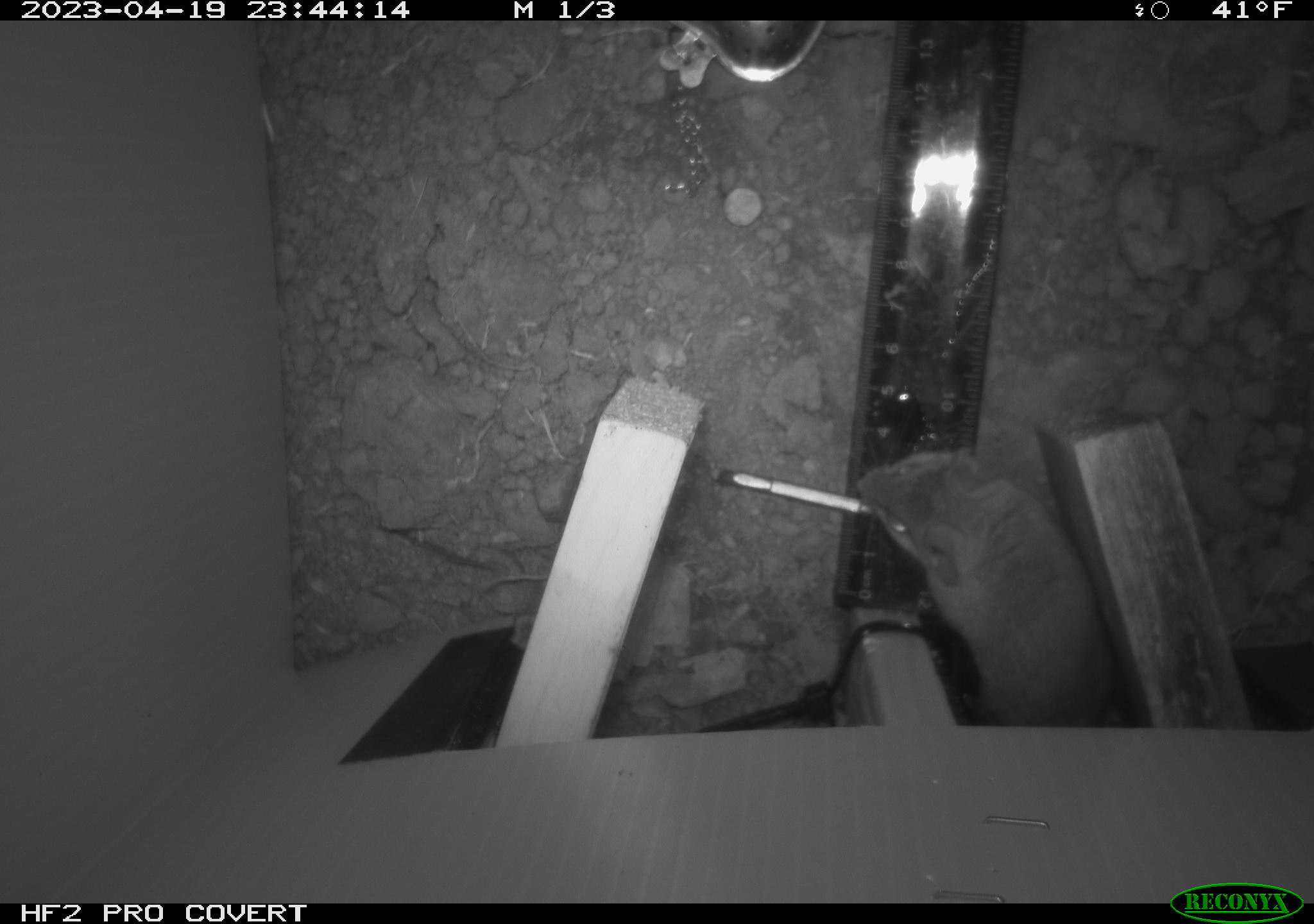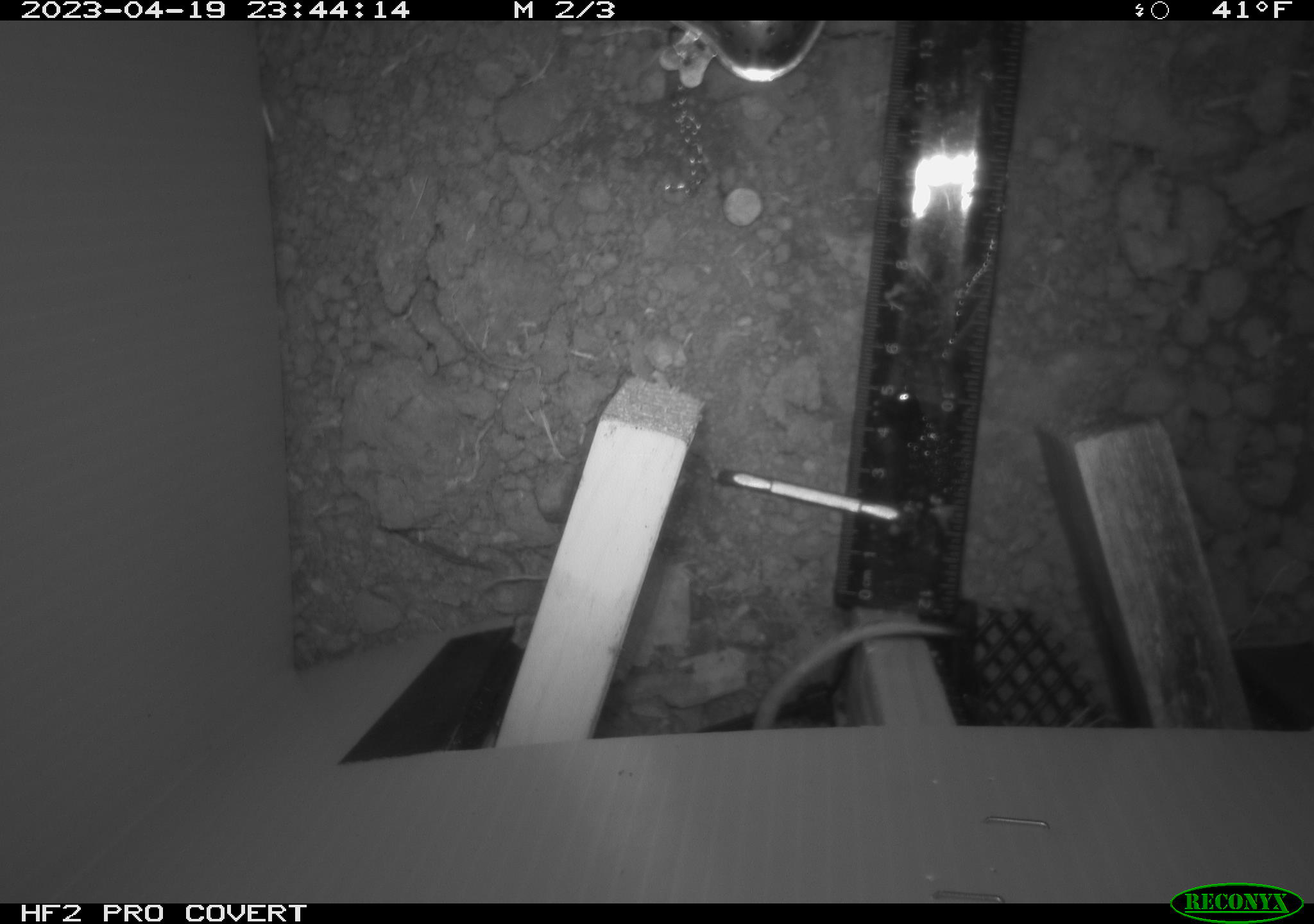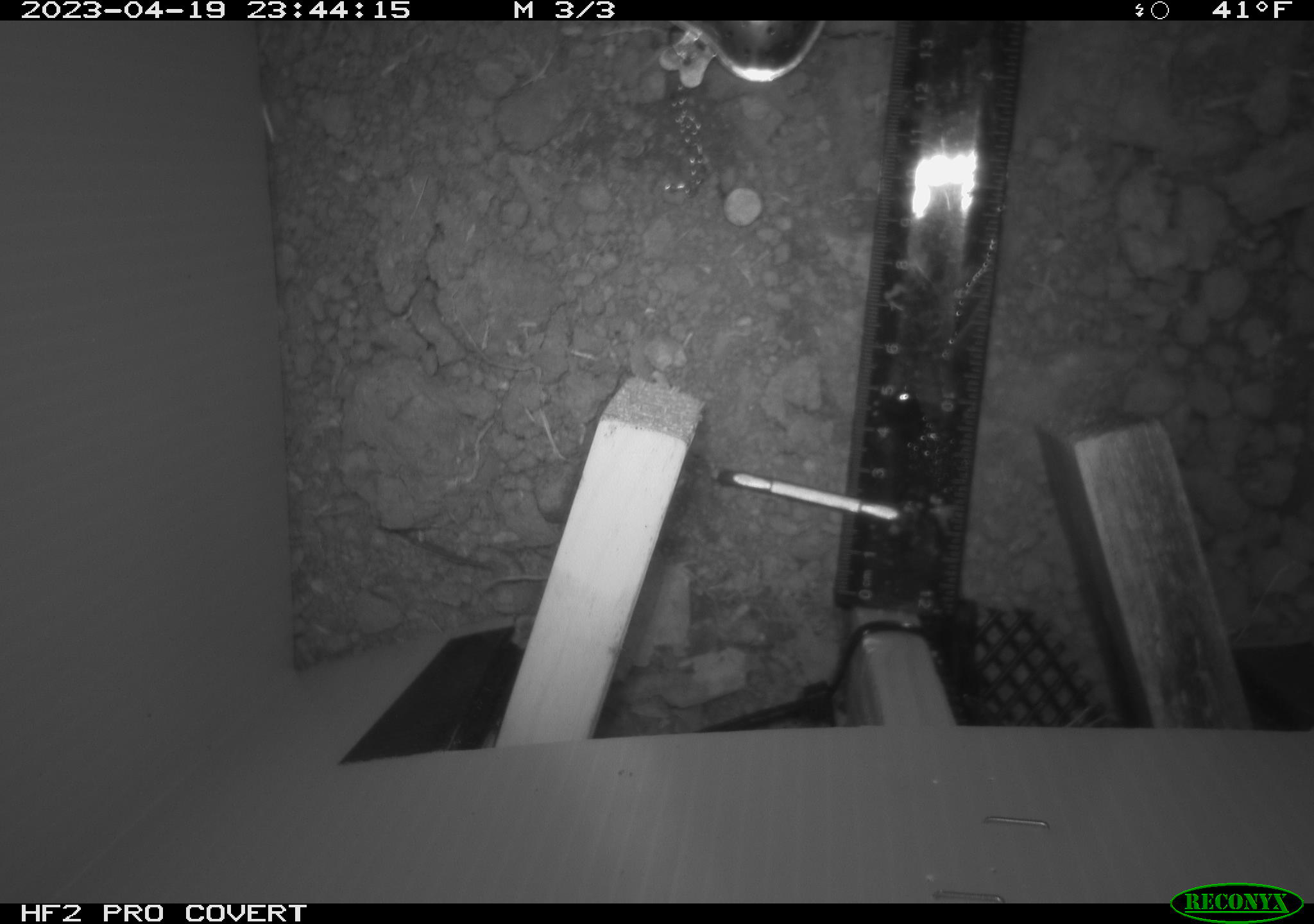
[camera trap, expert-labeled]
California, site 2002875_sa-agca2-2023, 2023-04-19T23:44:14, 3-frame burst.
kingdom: Animalia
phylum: Chordata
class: Mammalia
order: Rodentia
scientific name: Rodentia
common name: mouse species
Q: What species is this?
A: Mouse species (Rodentia).